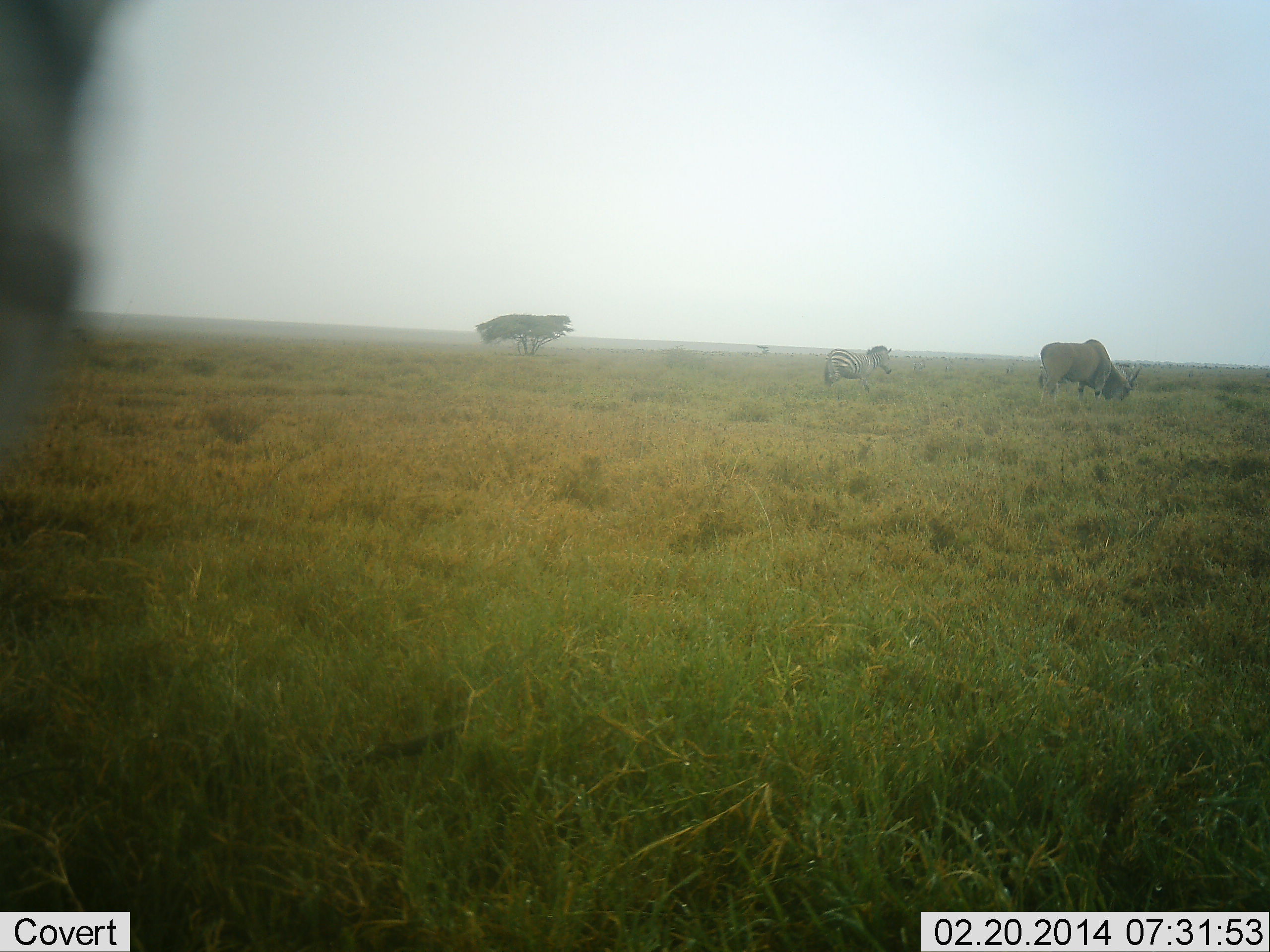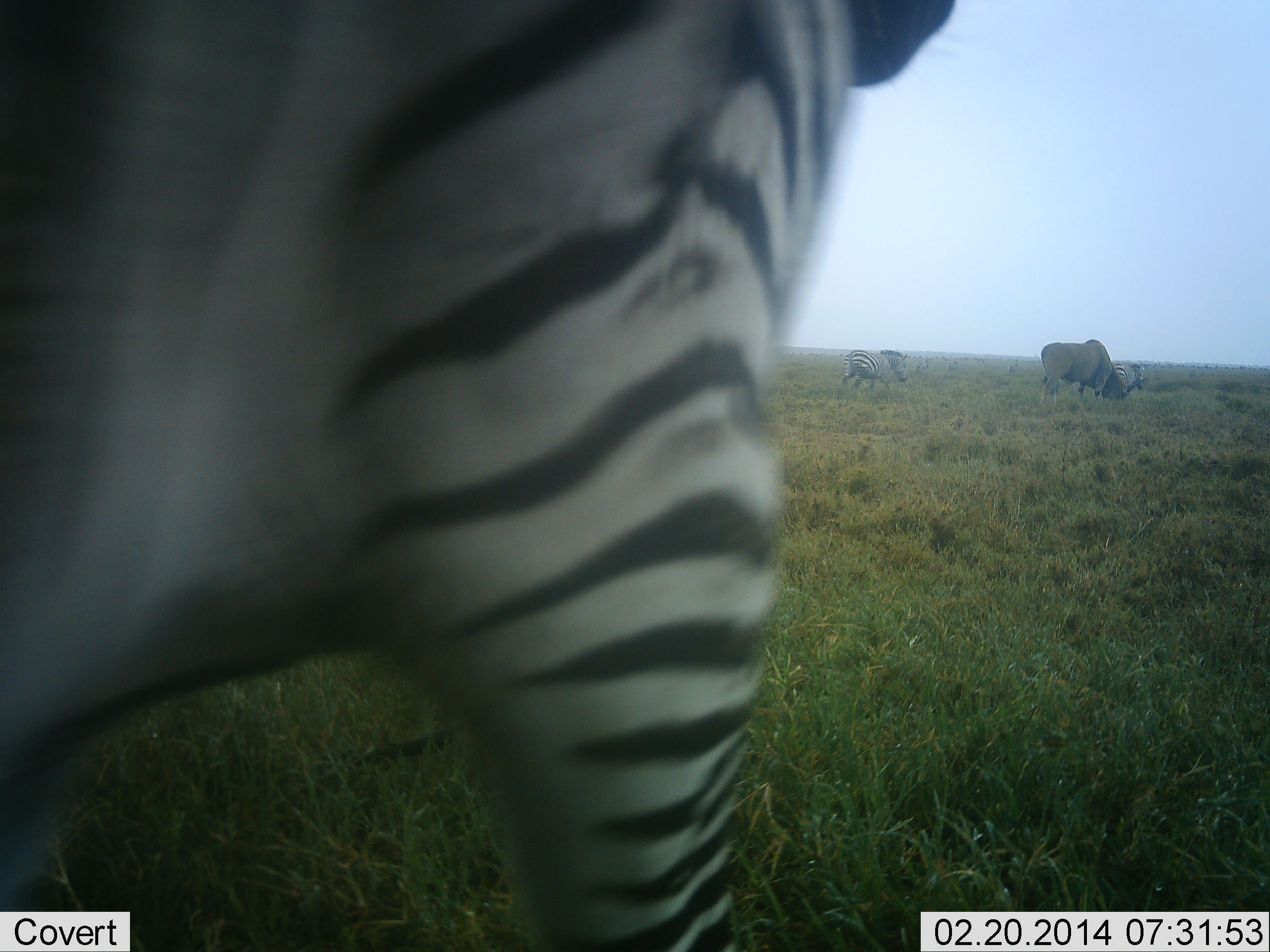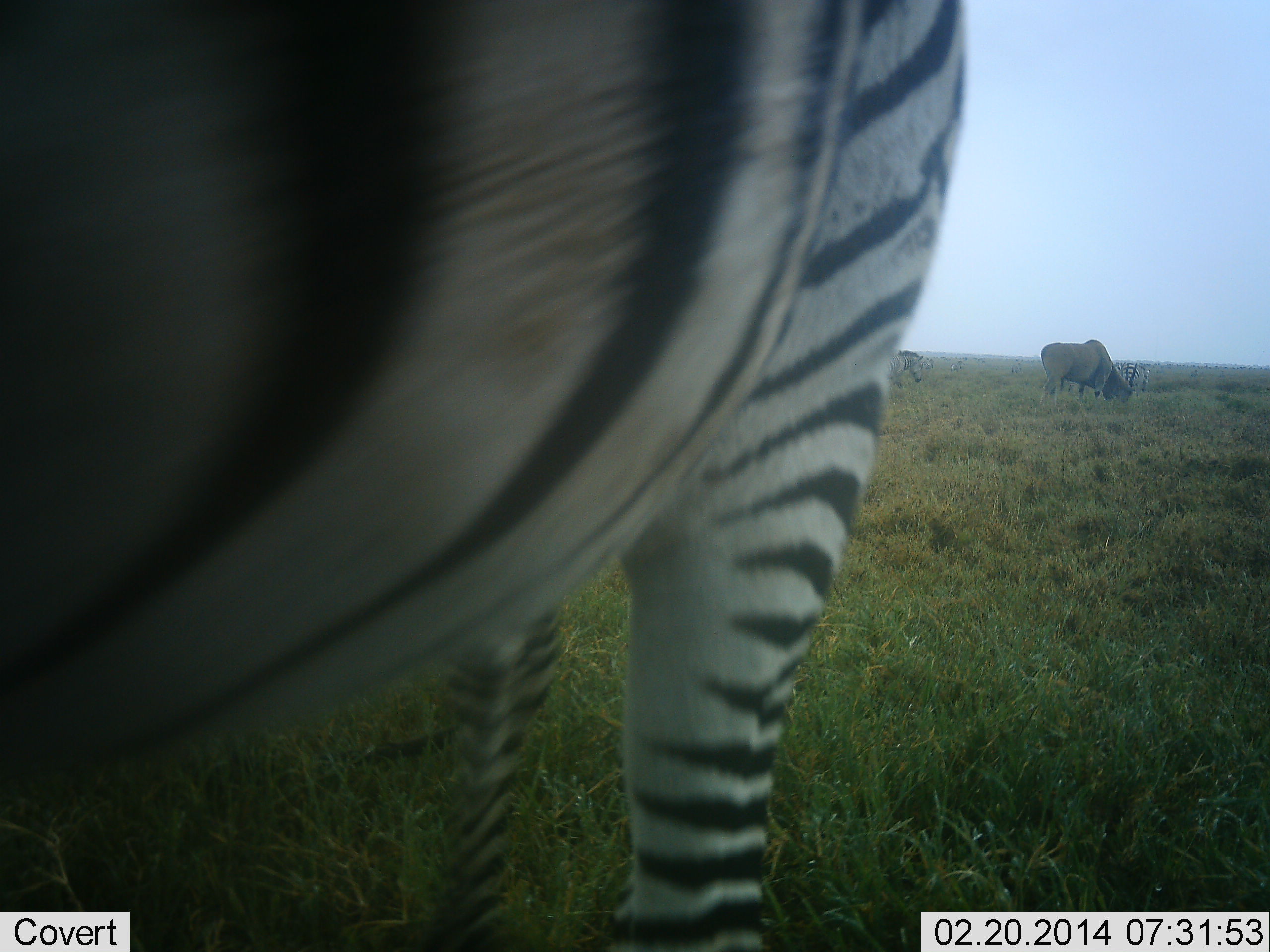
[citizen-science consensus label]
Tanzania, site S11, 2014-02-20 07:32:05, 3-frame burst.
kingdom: Animalia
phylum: Chordata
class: Mammalia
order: Artiodactyla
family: Bovidae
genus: Tragelaphus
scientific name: Tragelaphus oryx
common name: eland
Eland (Tragelaphus oryx), count 1. Behavior (volunteer vote fractions): standing 20%, resting 0%, moving 0%, interacting 0%. Young present (vote fraction): 0%. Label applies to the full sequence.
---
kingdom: Animalia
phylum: Chordata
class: Mammalia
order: Perissodactyla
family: Equidae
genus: Equus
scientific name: Equus quagga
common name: plains zebra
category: zebra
Zebra (plains zebra) (Equus quagga), count 2. Behavior (volunteer vote fractions): standing 56%, resting 0%, moving 61%, interacting 0%. Young present (vote fraction): 0%. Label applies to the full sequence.